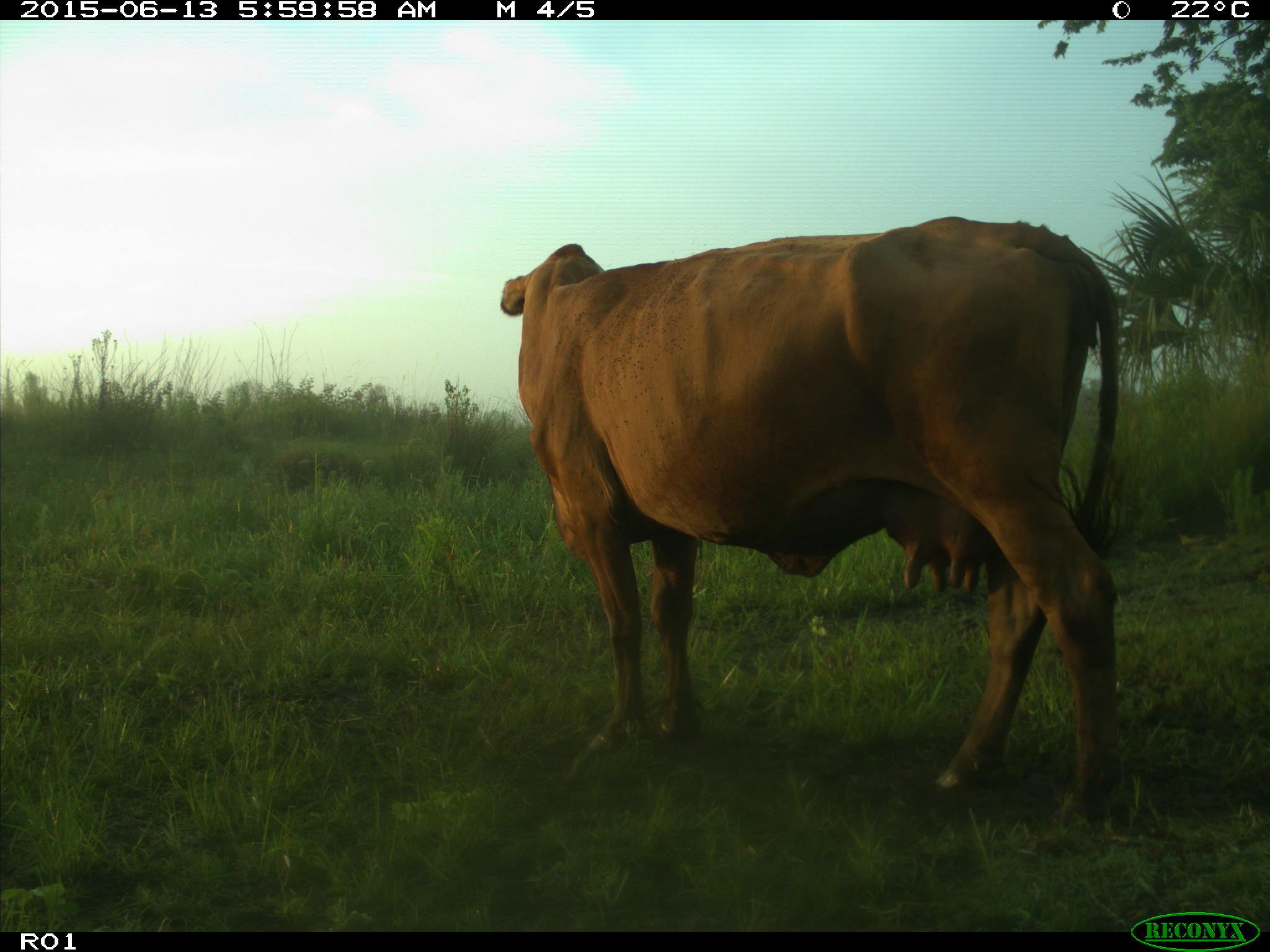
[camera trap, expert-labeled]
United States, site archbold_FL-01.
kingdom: Animalia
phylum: Chordata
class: Mammalia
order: Artiodactyla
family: Bovidae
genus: Bos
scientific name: Bos taurus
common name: domestic cow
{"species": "Bos taurus (domestic cow)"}